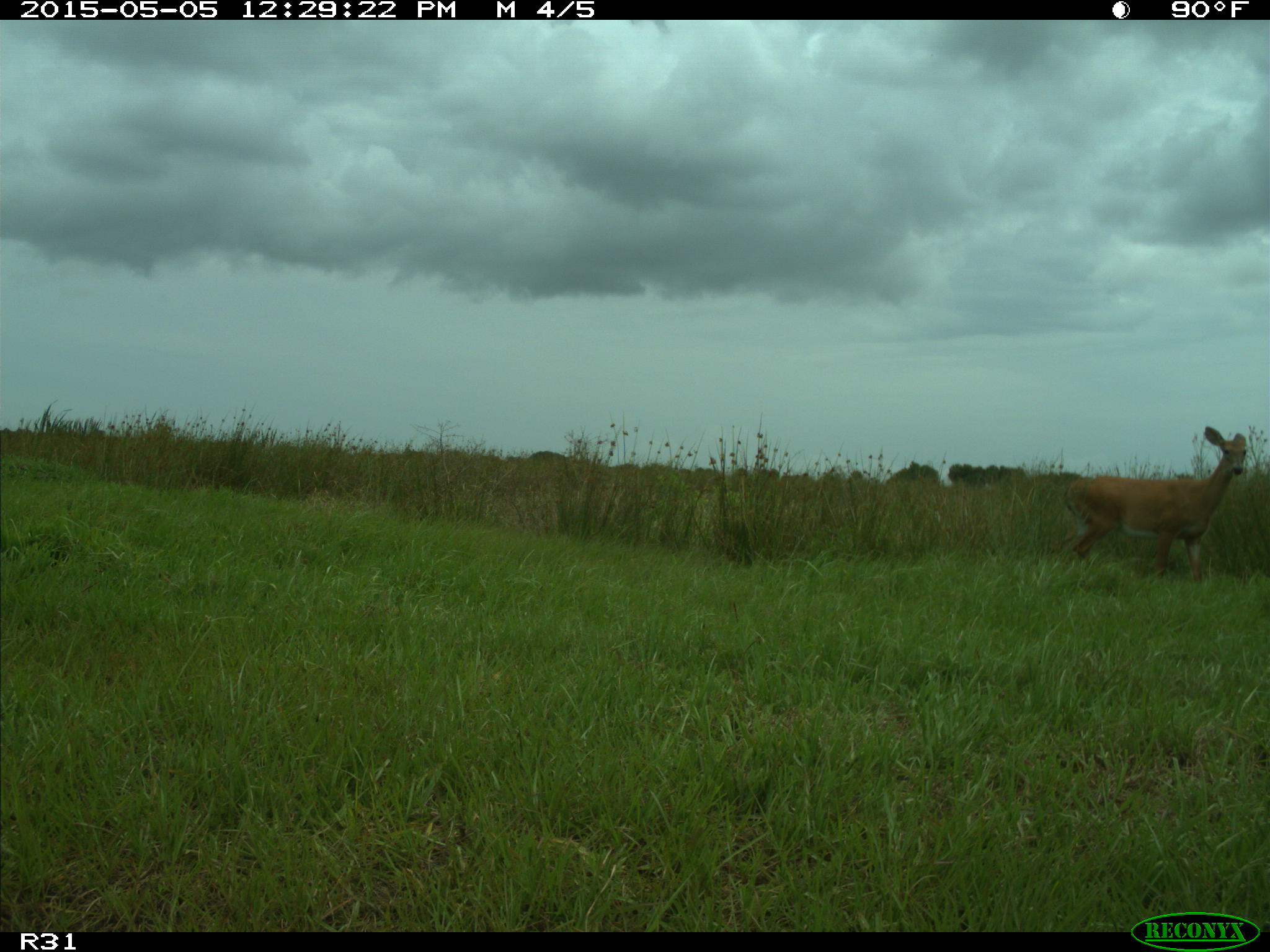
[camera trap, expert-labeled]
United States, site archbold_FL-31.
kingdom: Animalia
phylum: Chordata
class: Mammalia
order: Artiodactyla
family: Cervidae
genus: Odocoileus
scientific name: Odocoileus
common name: deer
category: unidentified deer